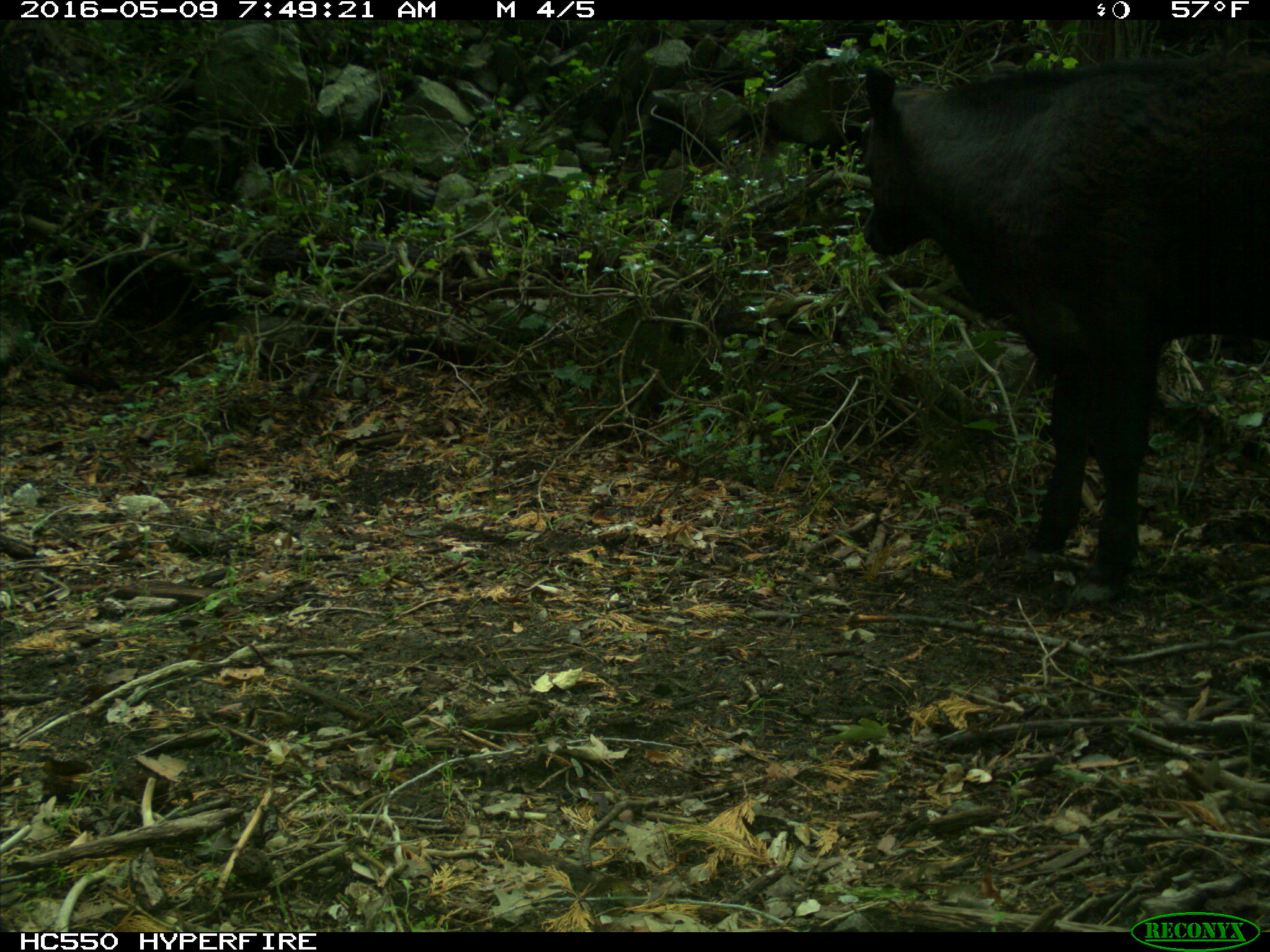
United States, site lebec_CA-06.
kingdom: Animalia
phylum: Chordata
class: Mammalia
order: Artiodactyla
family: Bovidae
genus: Bos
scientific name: Bos taurus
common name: domestic cow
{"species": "Bos taurus (domestic cow)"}